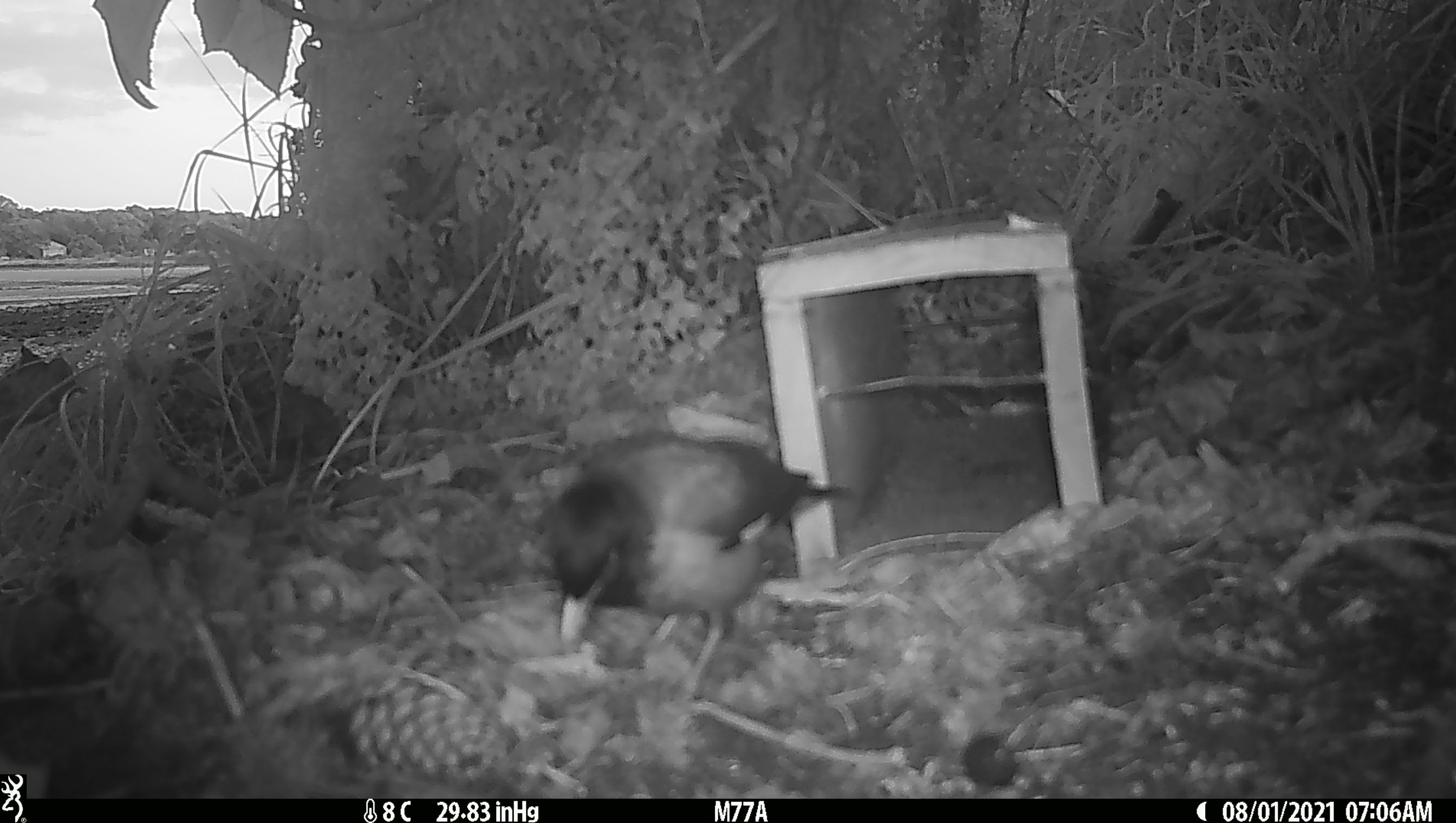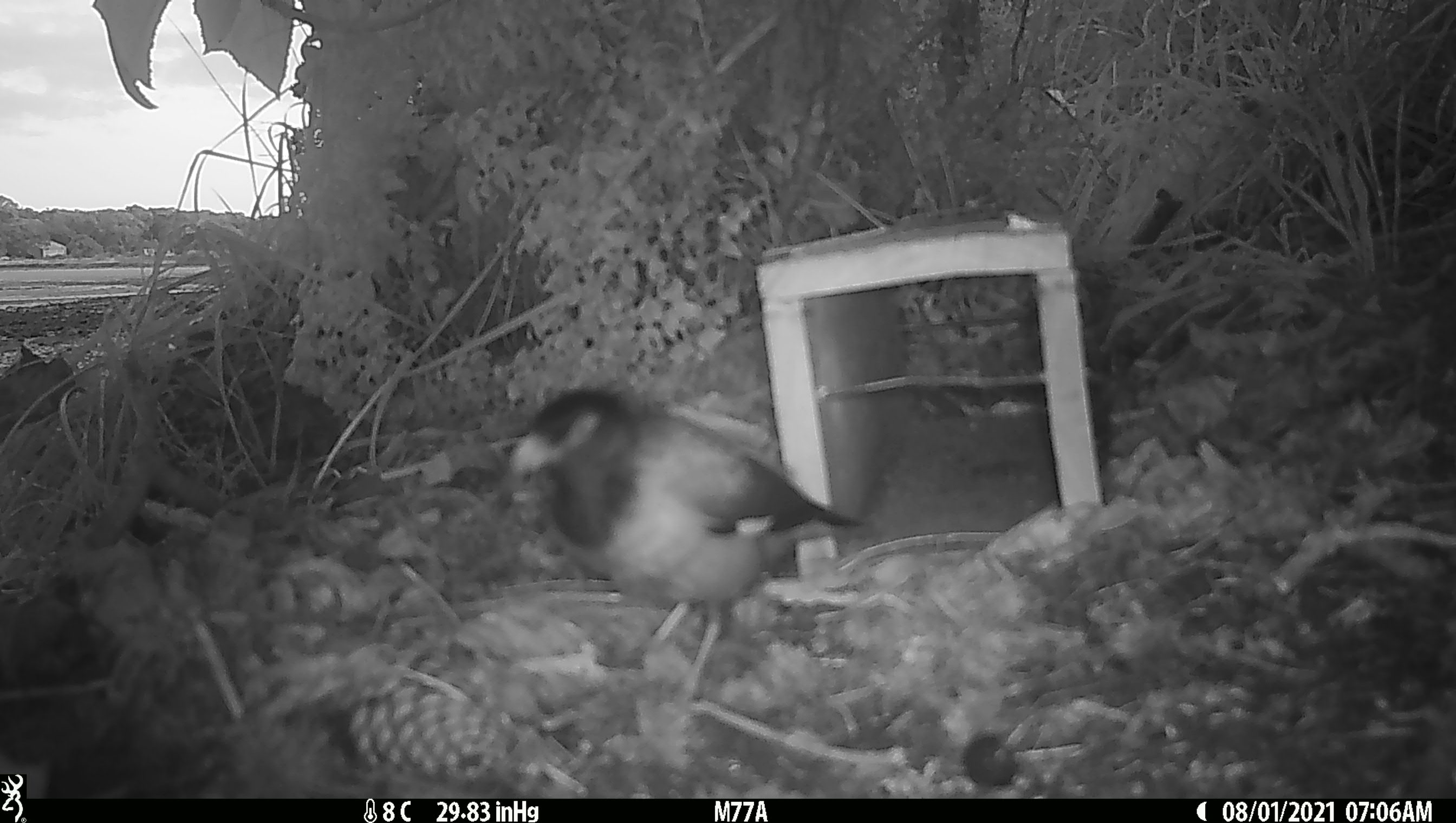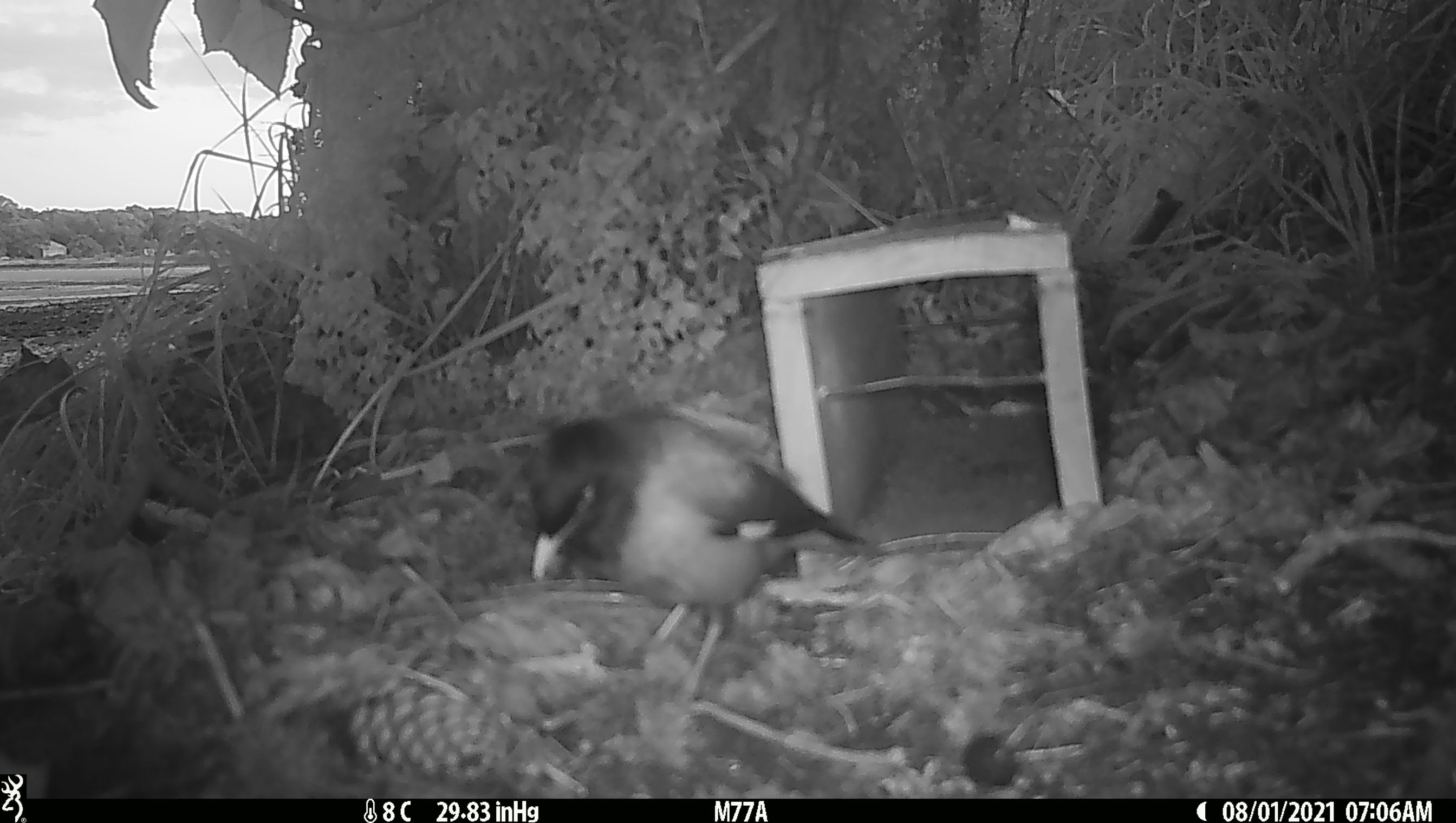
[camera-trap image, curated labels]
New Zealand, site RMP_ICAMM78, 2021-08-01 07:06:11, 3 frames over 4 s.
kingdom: Animalia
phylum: Chordata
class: Aves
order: Passeriformes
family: Sturnidae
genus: Acridotheres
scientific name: Acridotheres tristis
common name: common myna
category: myna